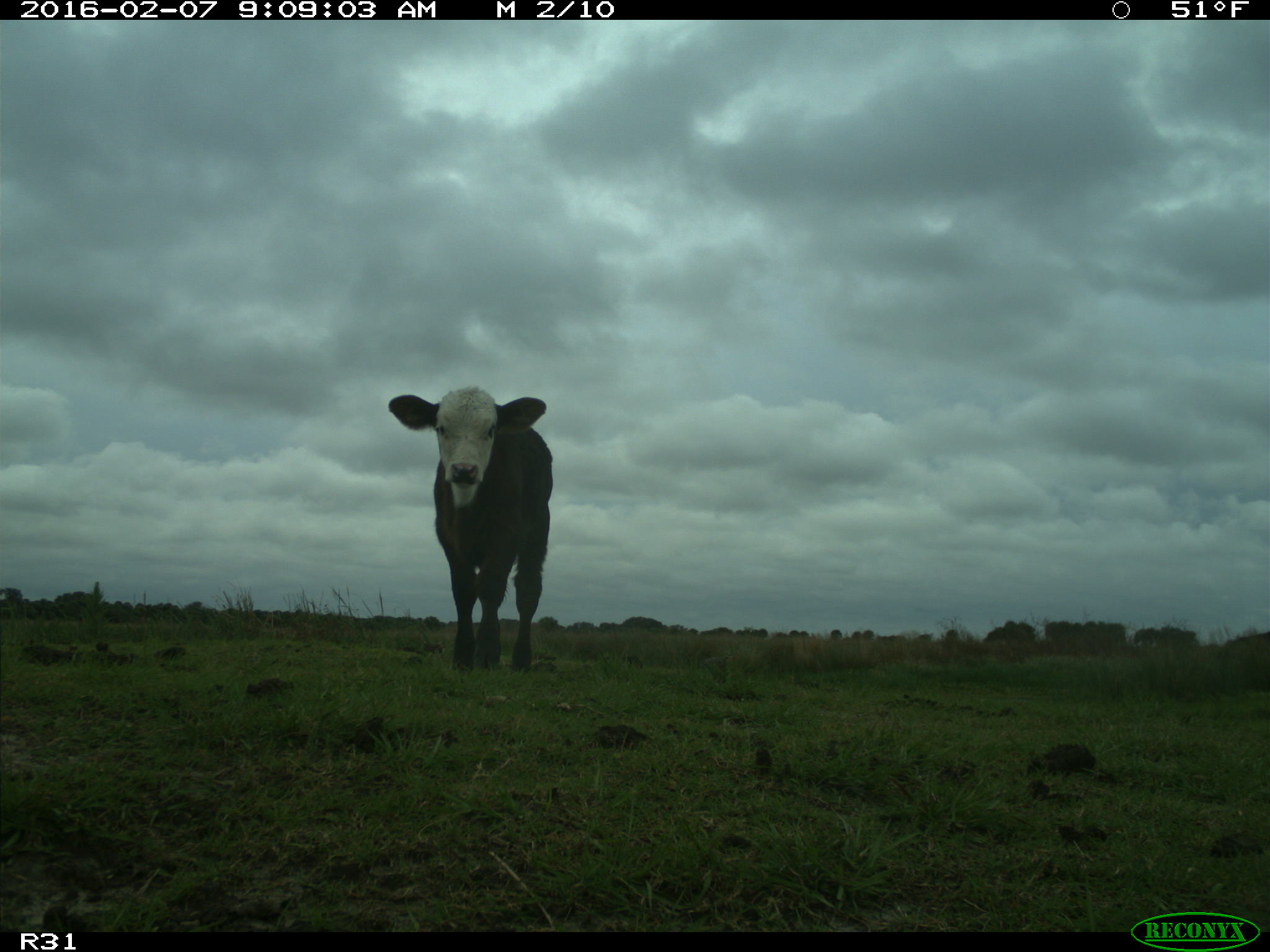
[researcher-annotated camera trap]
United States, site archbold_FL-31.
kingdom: Animalia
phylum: Chordata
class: Mammalia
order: Artiodactyla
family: Bovidae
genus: Bos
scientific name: Bos taurus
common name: domestic cow